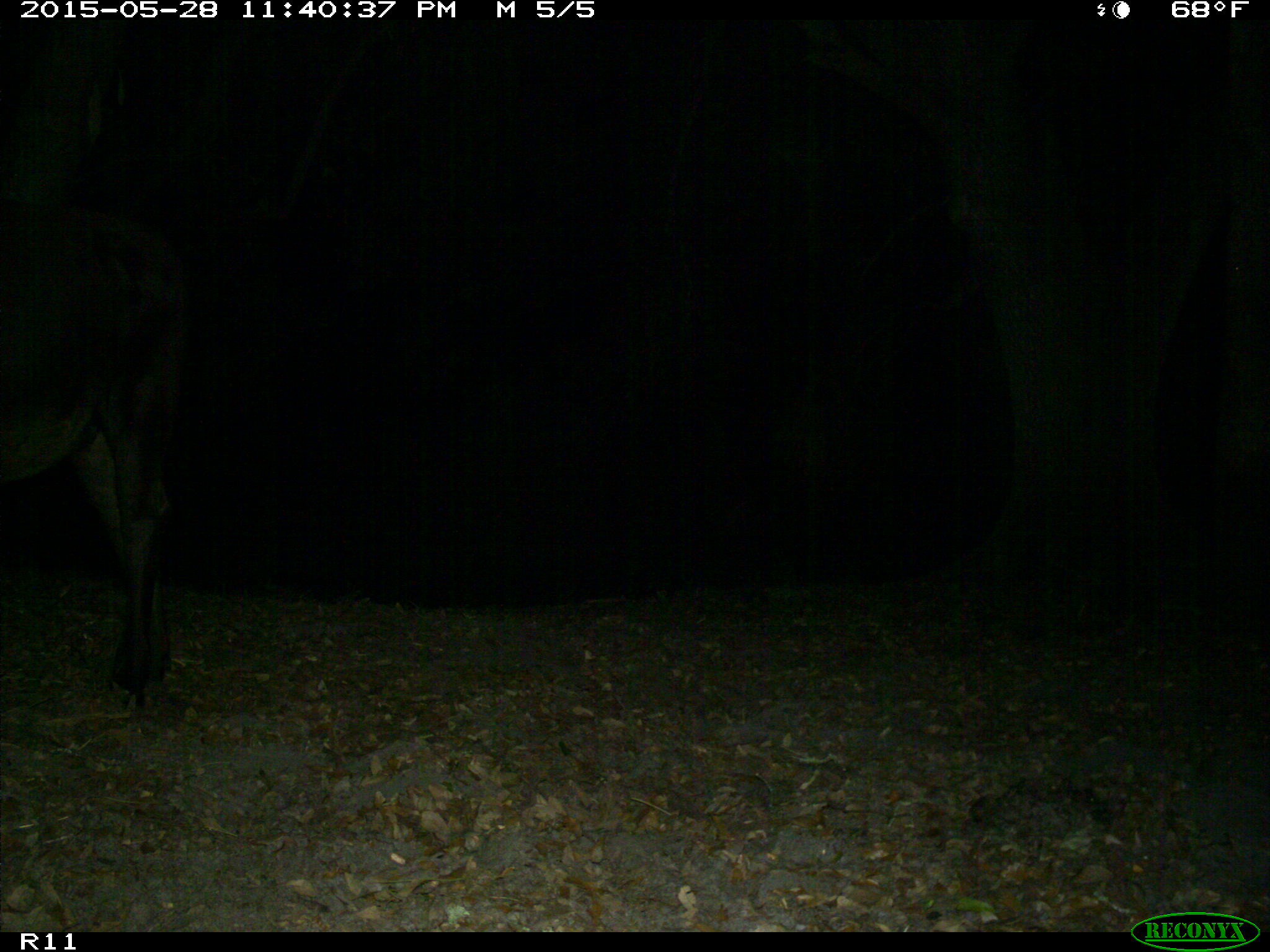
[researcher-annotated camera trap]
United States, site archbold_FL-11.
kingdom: Animalia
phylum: Chordata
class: Mammalia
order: Artiodactyla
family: Bovidae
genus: Bos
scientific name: Bos taurus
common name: domestic cow